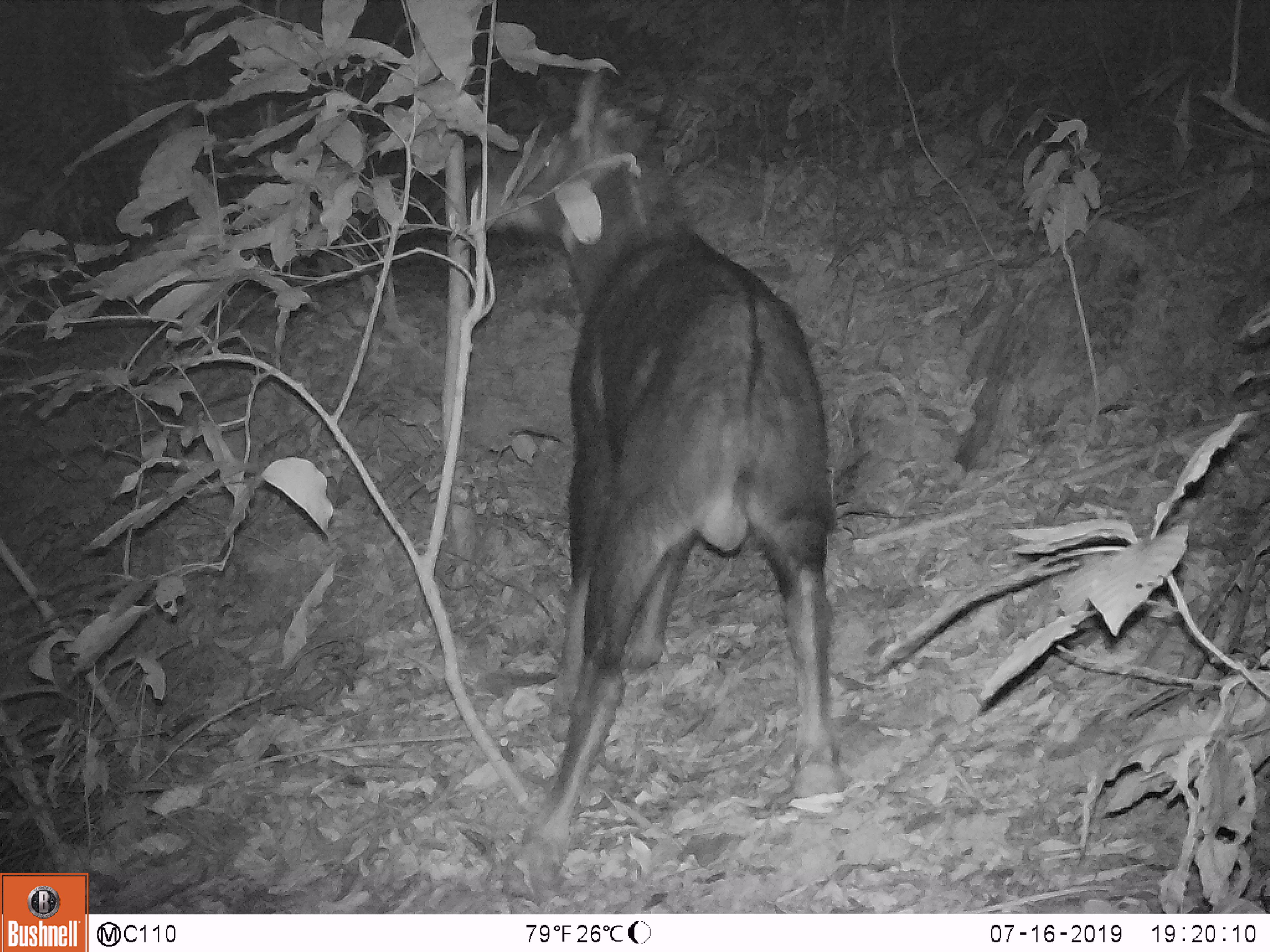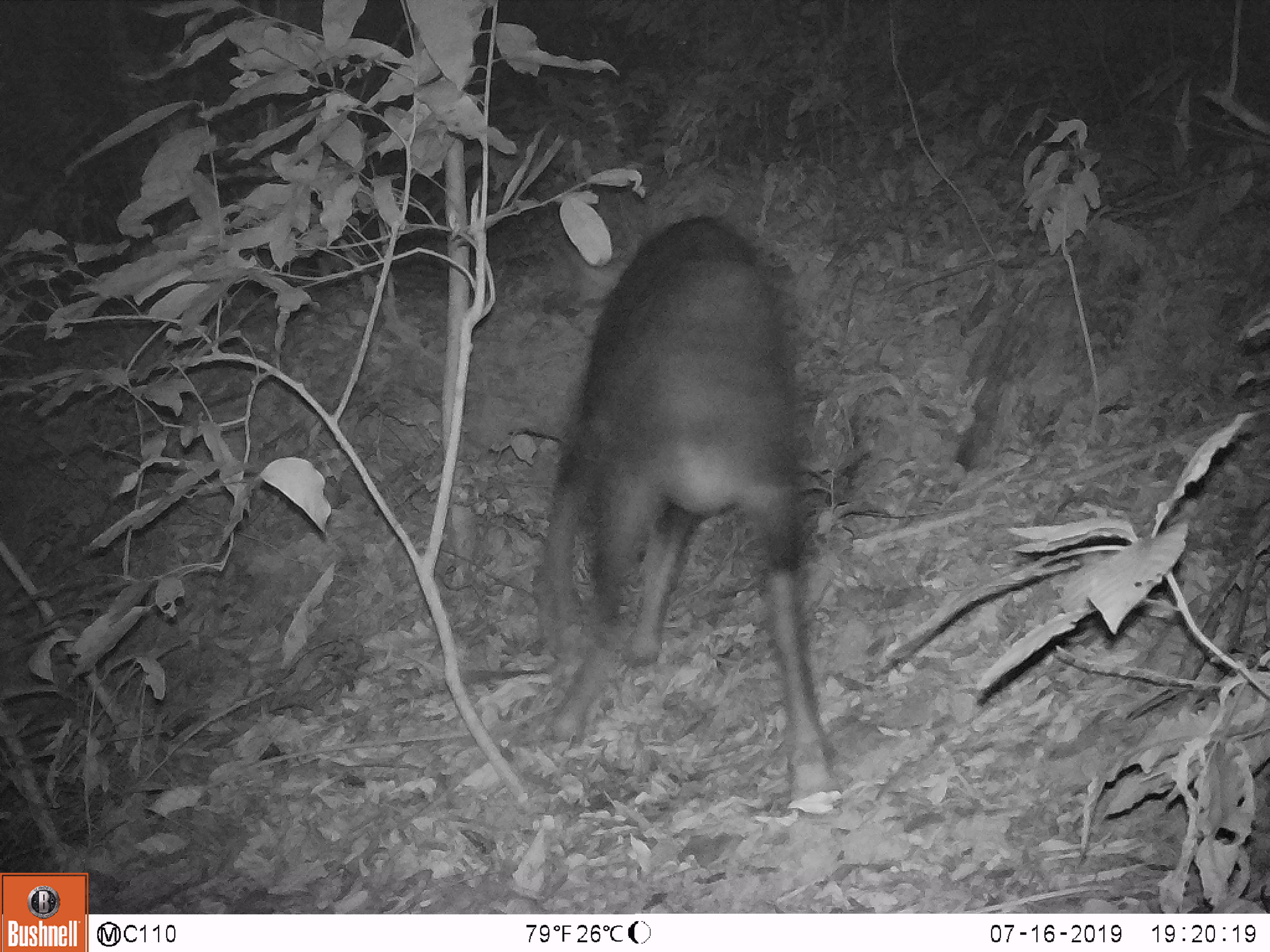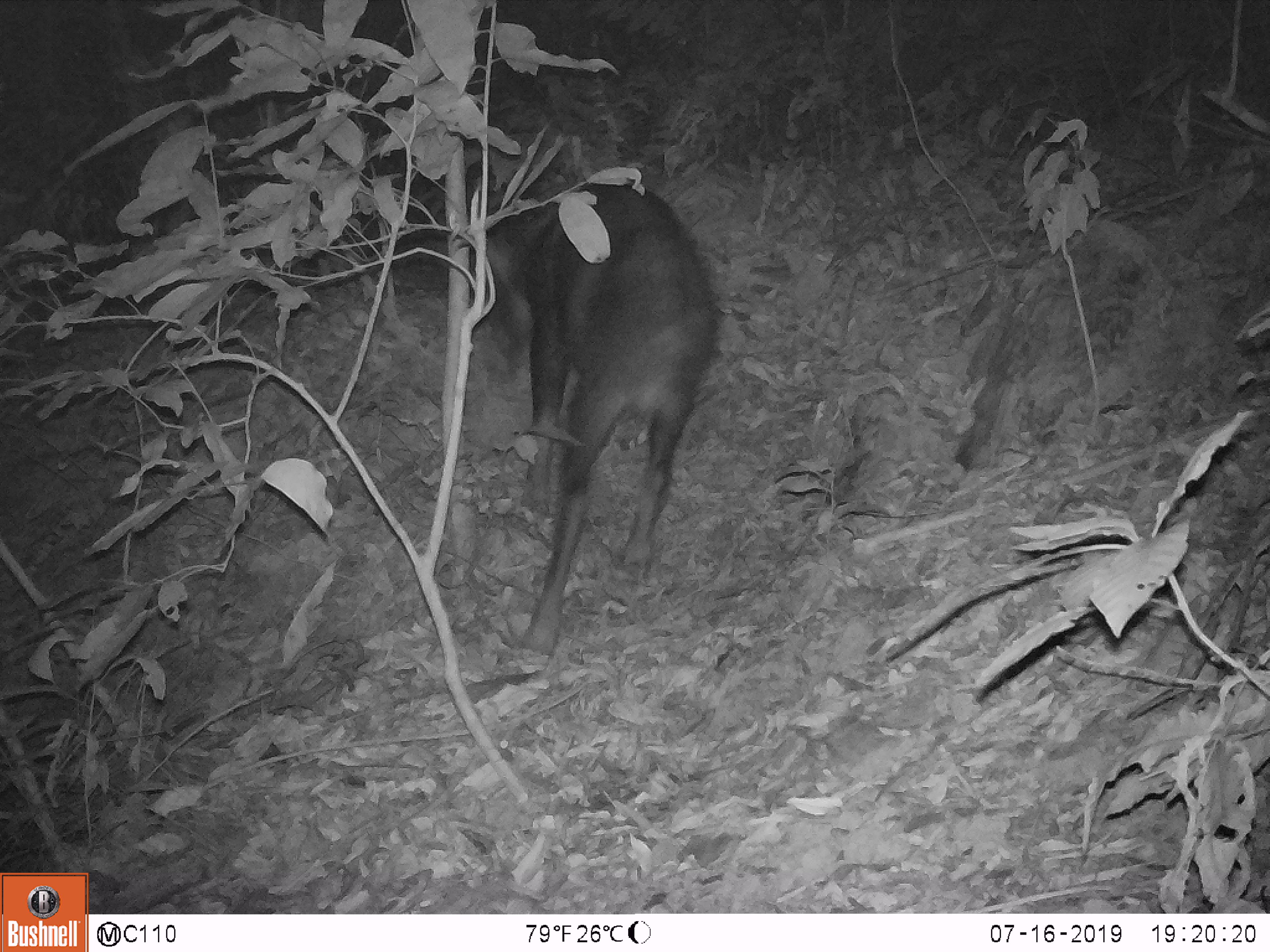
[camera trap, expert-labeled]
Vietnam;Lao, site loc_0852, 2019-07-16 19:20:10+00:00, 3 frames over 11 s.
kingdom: Animalia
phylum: Chordata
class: Mammalia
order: Artiodactyla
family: Bovidae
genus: Capricornis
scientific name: Capricornis sumatraensis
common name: chinese serow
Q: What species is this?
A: Chinese serow (Capricornis sumatraensis).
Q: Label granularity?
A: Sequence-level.